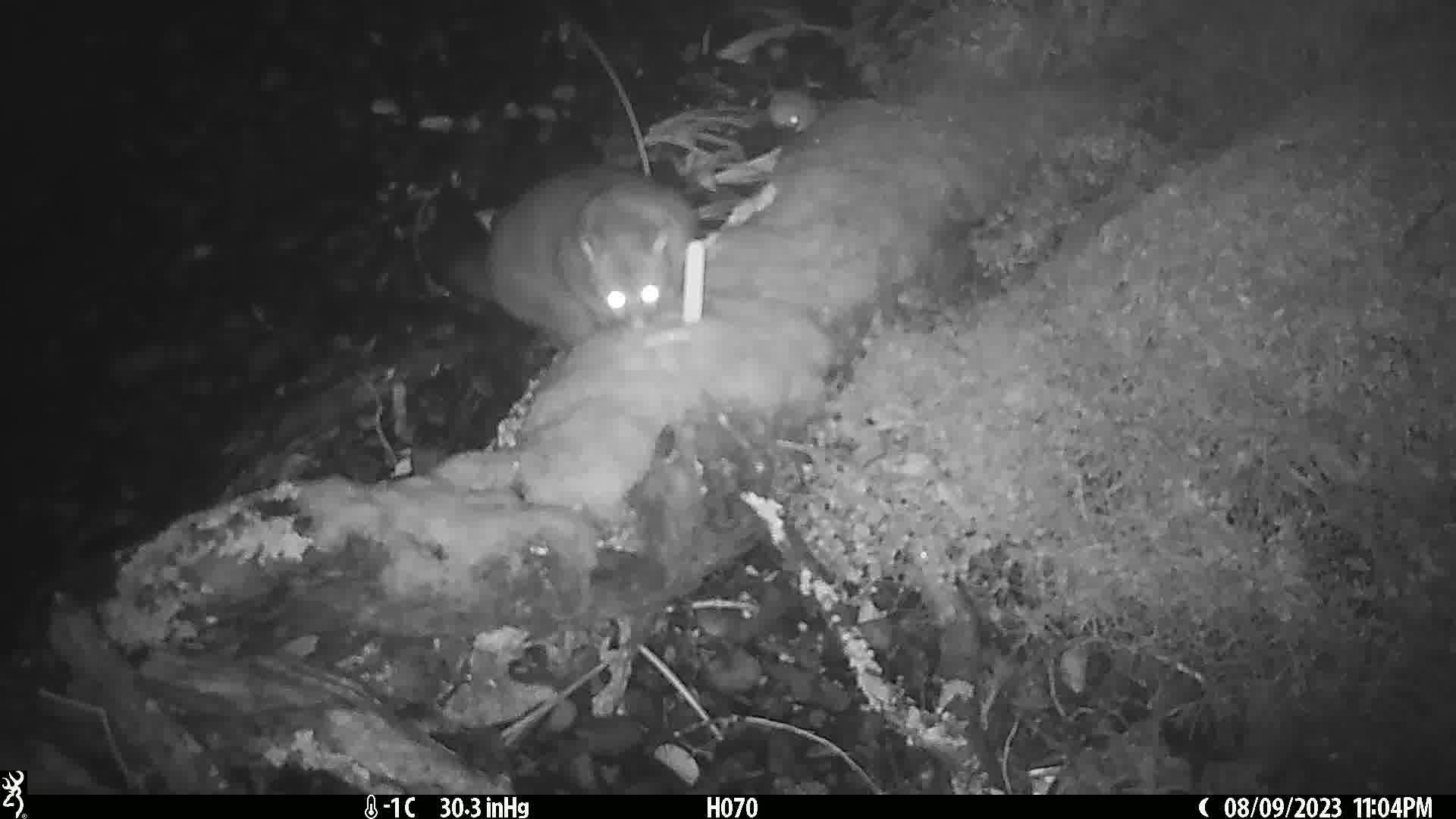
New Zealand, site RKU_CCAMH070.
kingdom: Animalia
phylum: Chordata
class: Mammalia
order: Diprotodontia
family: Phalangeridae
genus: Trichosurus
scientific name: Trichosurus vulpecula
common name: common brushtail possum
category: possum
Possum (common brushtail possum) (Trichosurus vulpecula).